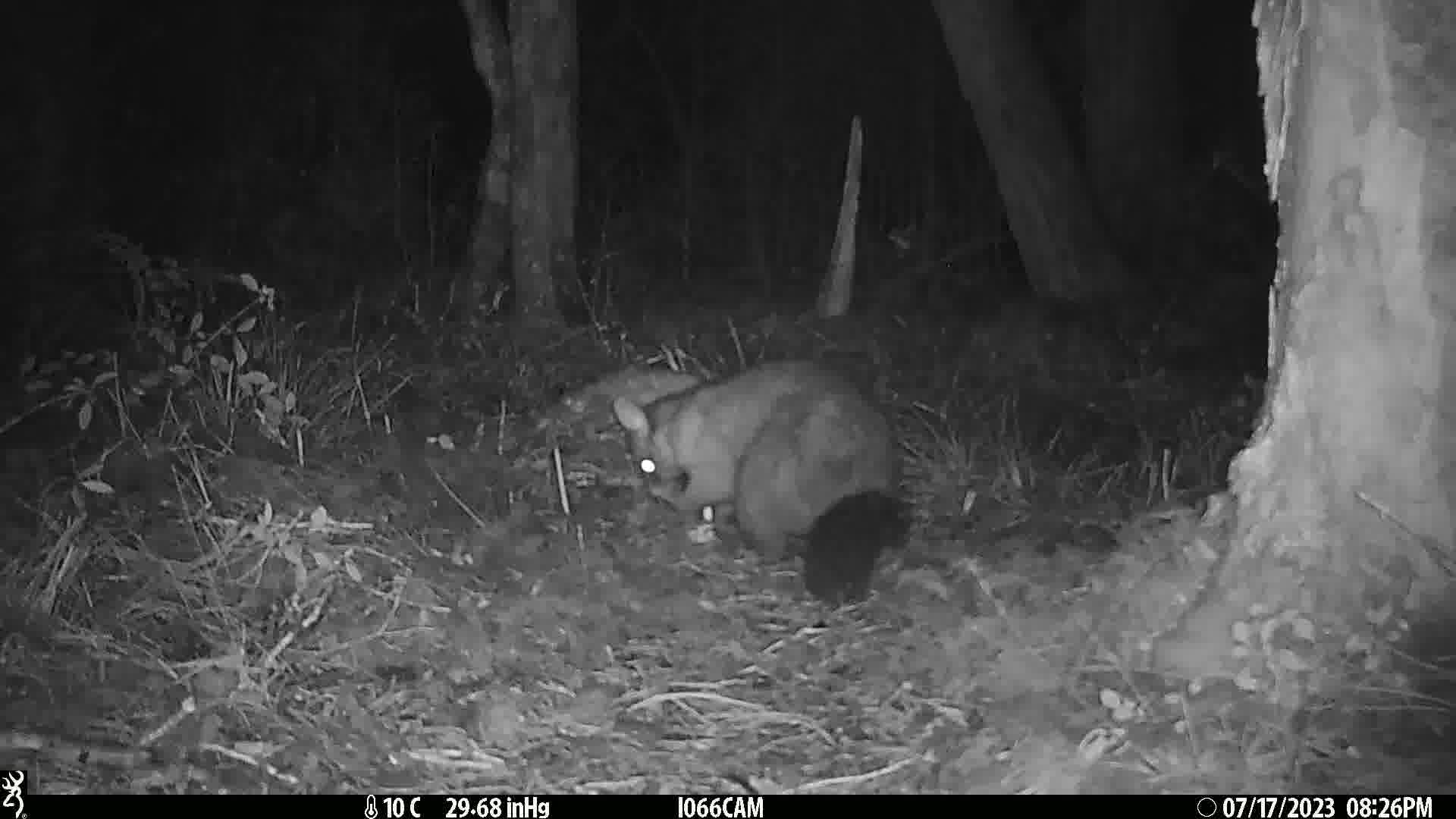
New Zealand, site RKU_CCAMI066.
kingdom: Animalia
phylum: Chordata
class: Mammalia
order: Diprotodontia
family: Phalangeridae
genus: Trichosurus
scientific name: Trichosurus vulpecula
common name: common brushtail possum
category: possum